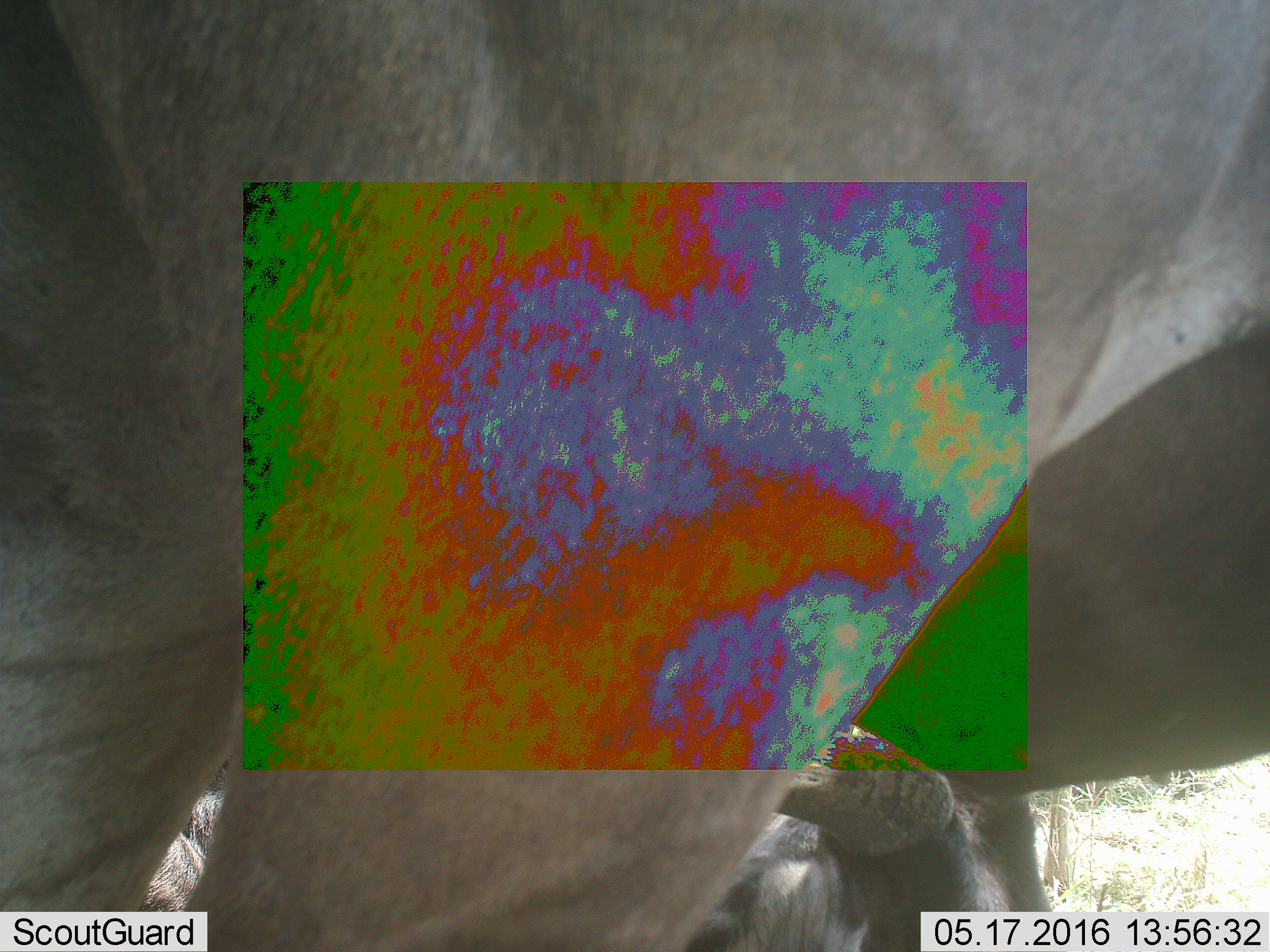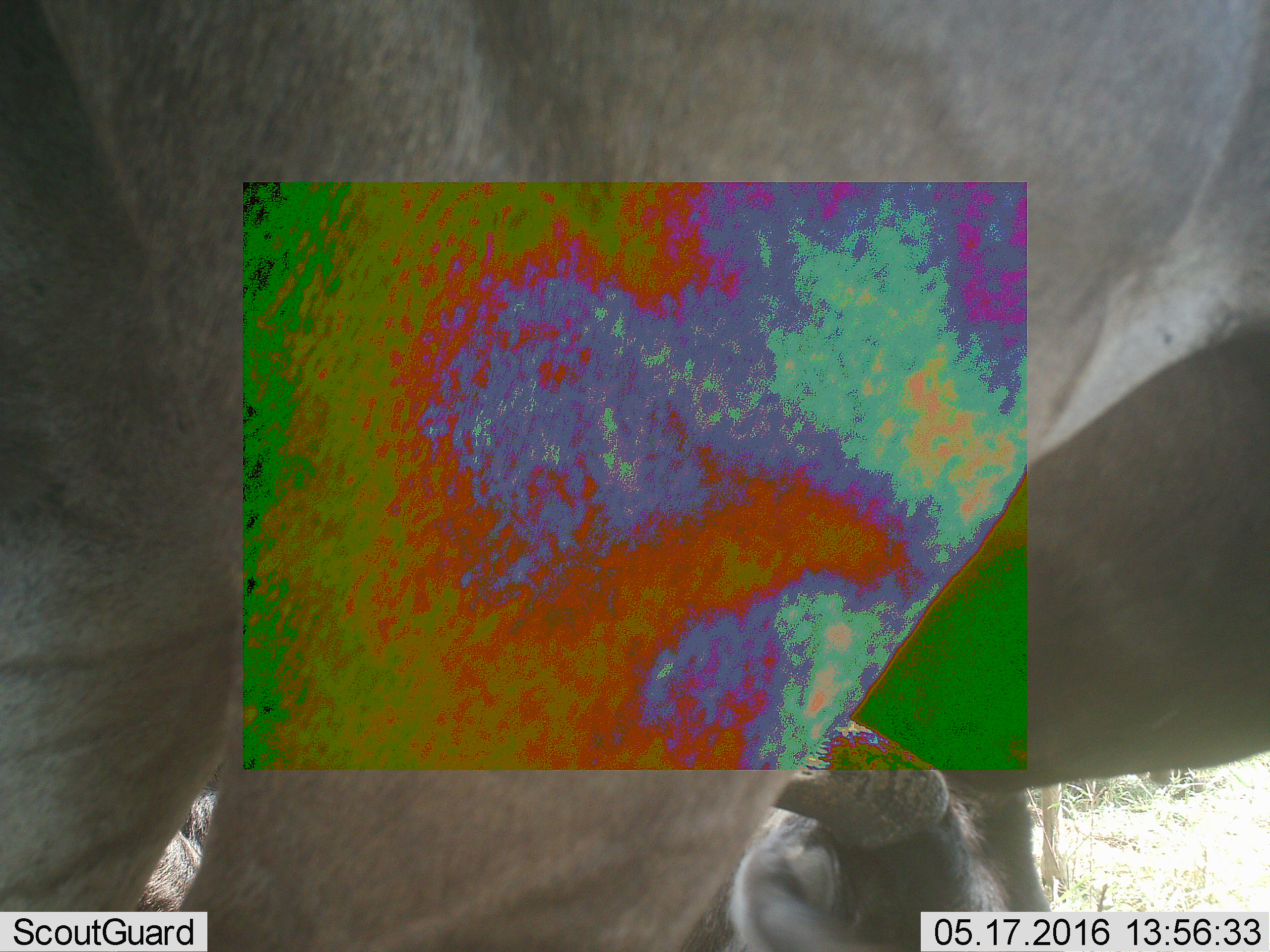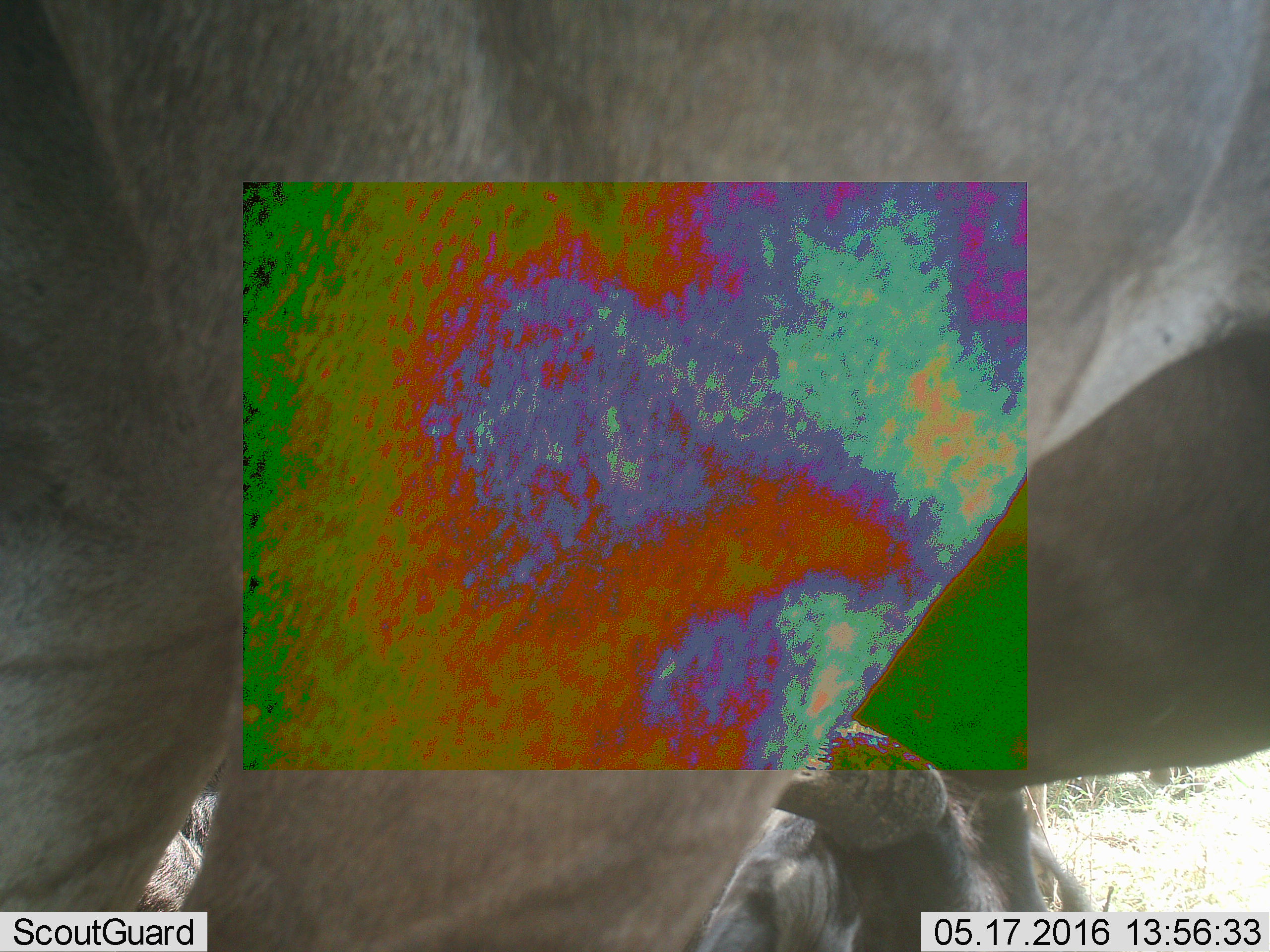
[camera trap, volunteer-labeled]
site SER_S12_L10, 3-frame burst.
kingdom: Animalia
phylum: Chordata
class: Mammalia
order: Artiodactyla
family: Bovidae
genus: Connochaetes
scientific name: Connochaetes taurinus taurinus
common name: blue wildebeest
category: wildebeestblue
Wildebeestblue (blue wildebeest) (Connochaetes taurinus taurinus), count 2. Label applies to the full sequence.